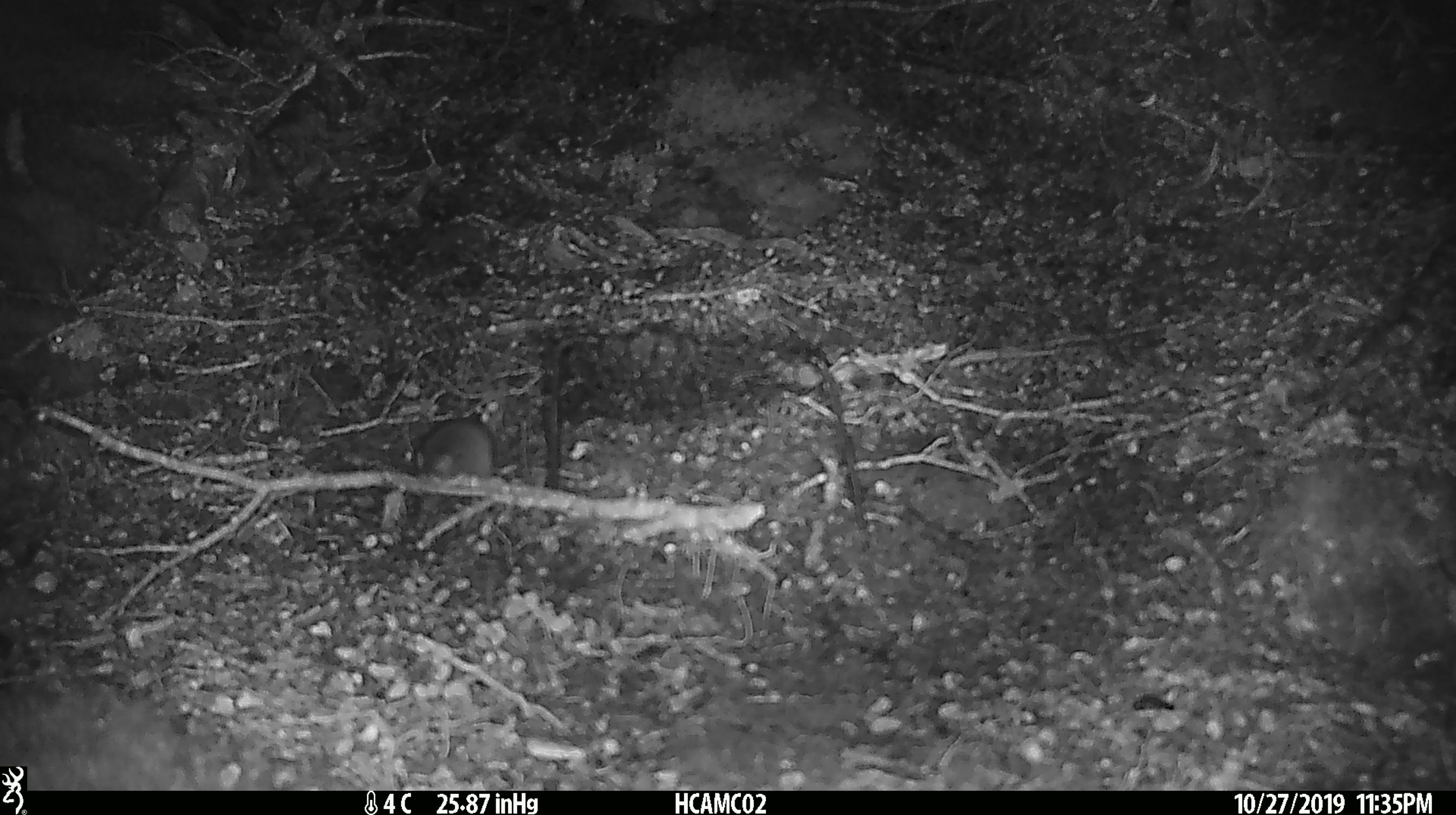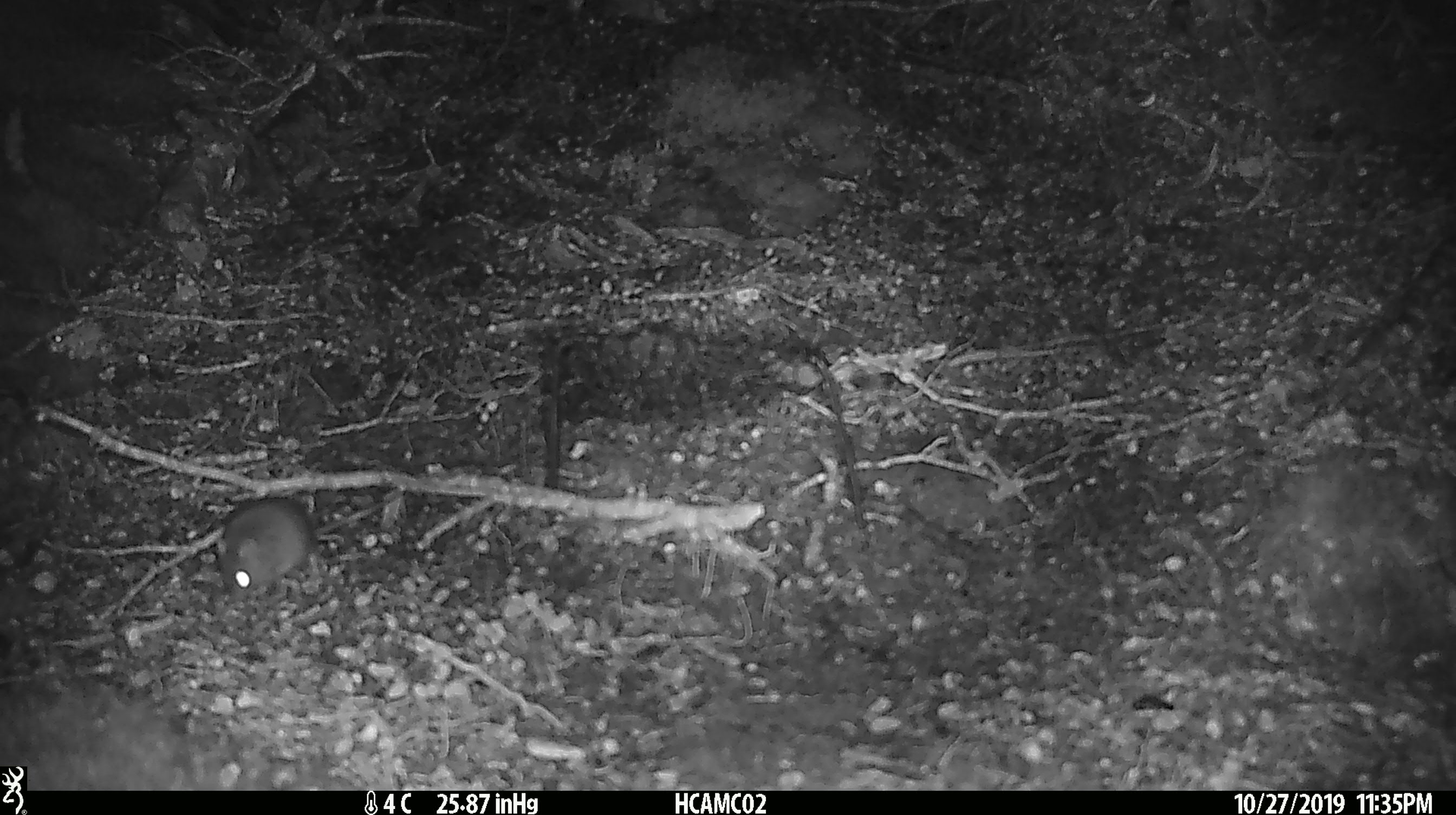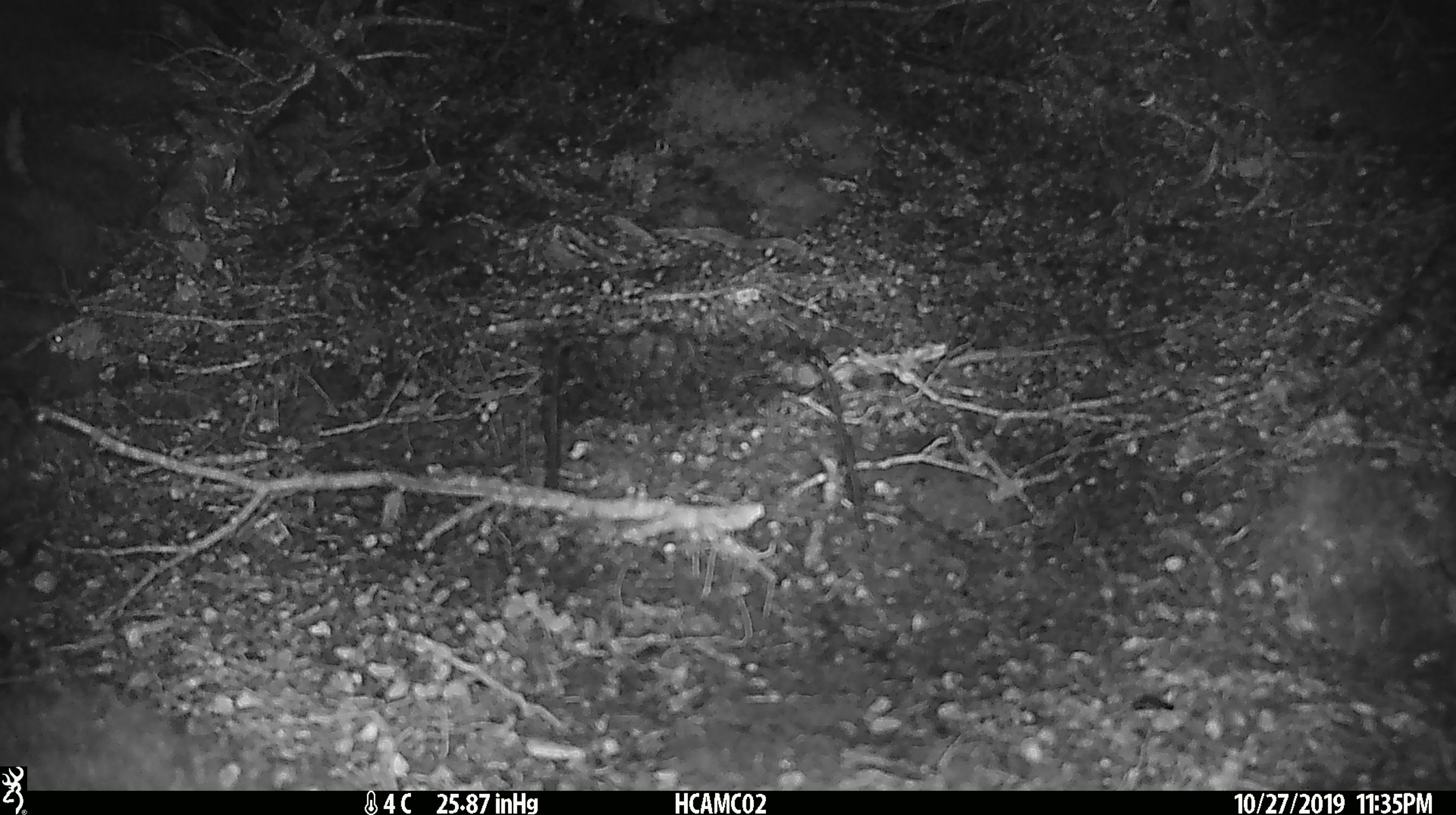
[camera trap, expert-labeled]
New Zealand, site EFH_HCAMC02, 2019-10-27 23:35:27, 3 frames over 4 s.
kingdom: Animalia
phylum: Chordata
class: Mammalia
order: Rodentia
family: Muridae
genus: Mus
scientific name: Mus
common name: mouse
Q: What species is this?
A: Mouse (Mus).